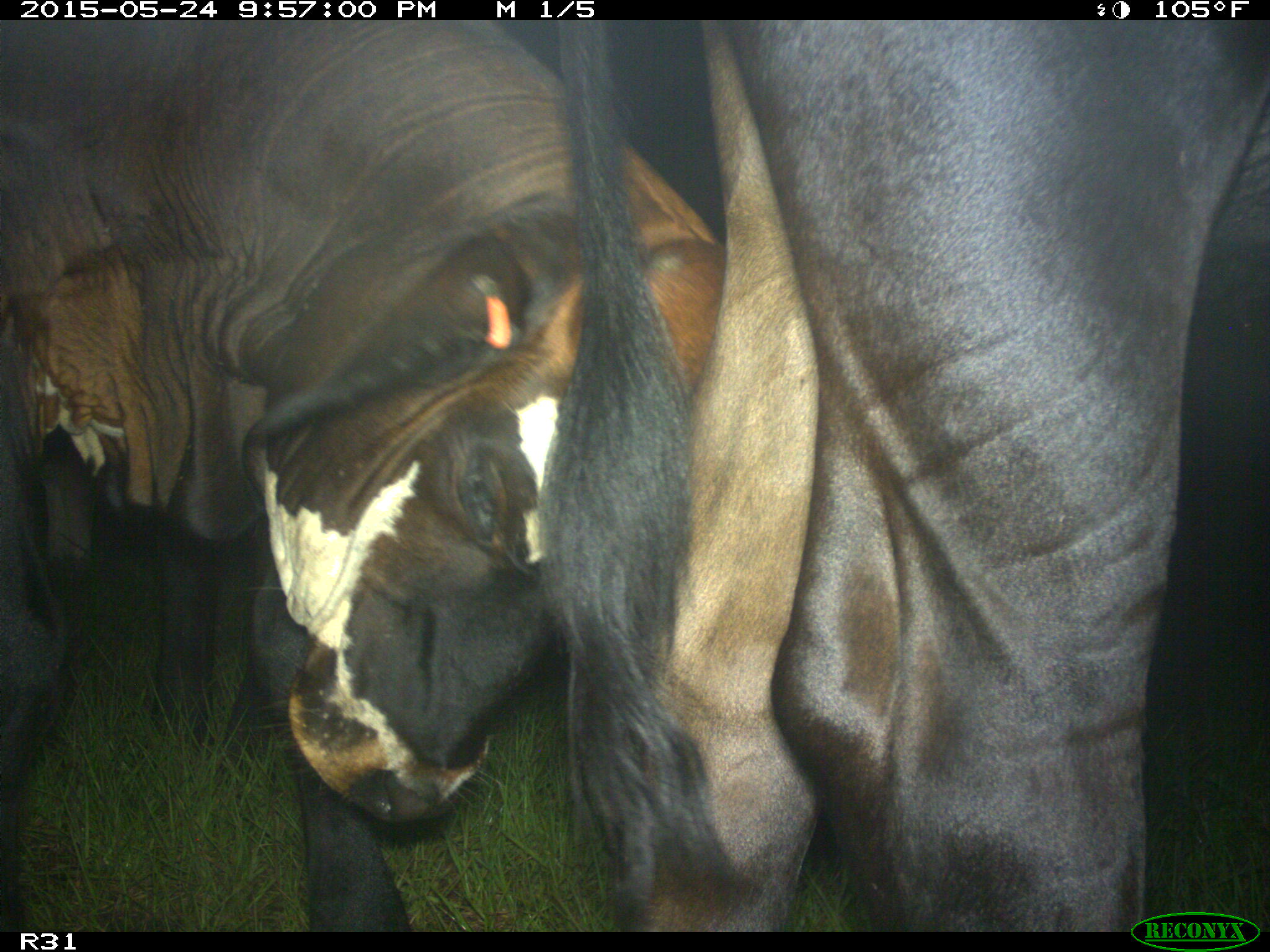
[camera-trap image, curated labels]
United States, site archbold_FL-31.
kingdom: Animalia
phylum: Chordata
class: Mammalia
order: Artiodactyla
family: Bovidae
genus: Bos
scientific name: Bos taurus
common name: domestic cow